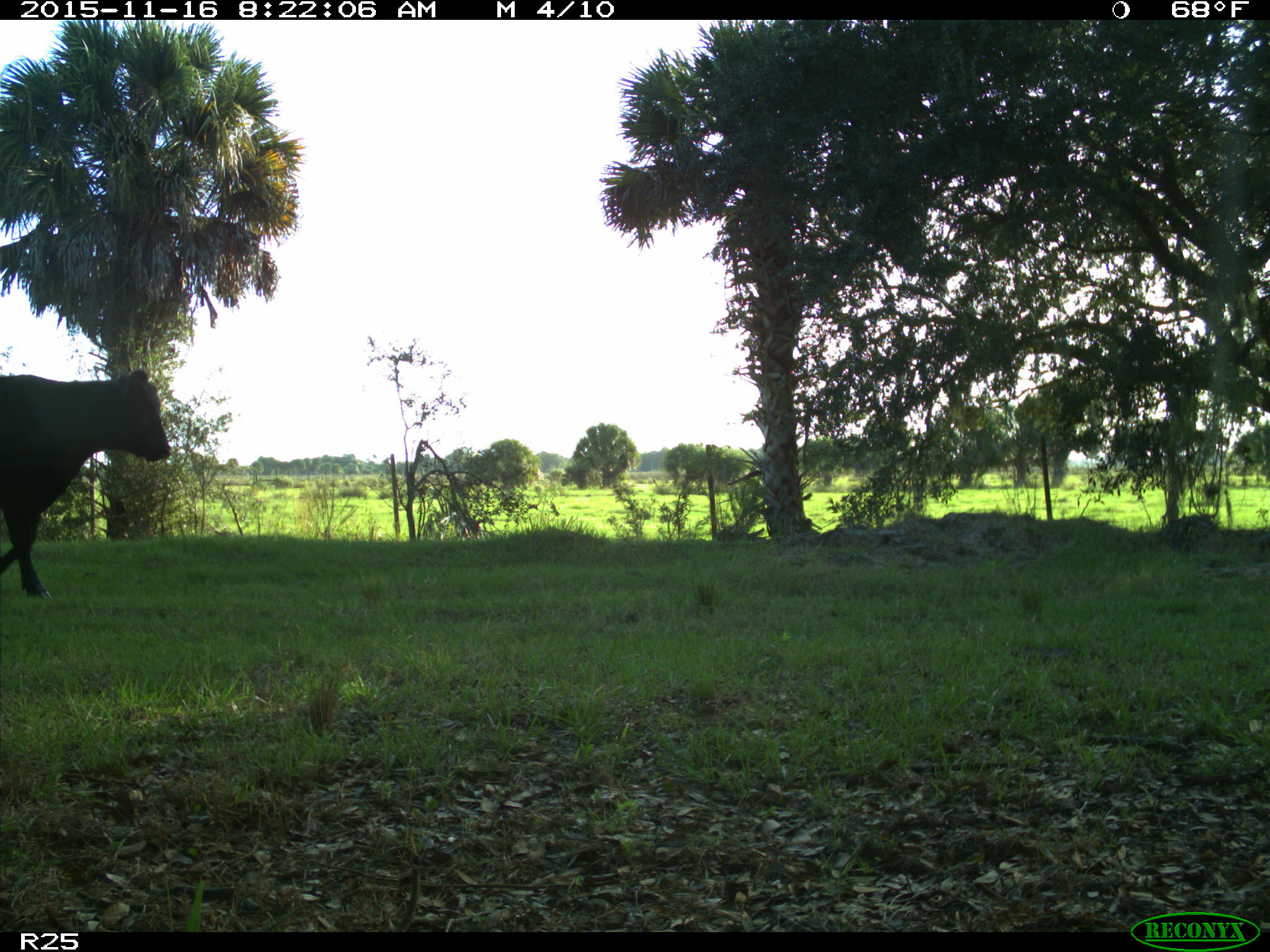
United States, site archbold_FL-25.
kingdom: Animalia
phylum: Chordata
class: Mammalia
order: Artiodactyla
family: Bovidae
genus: Bos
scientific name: Bos taurus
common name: domestic cow